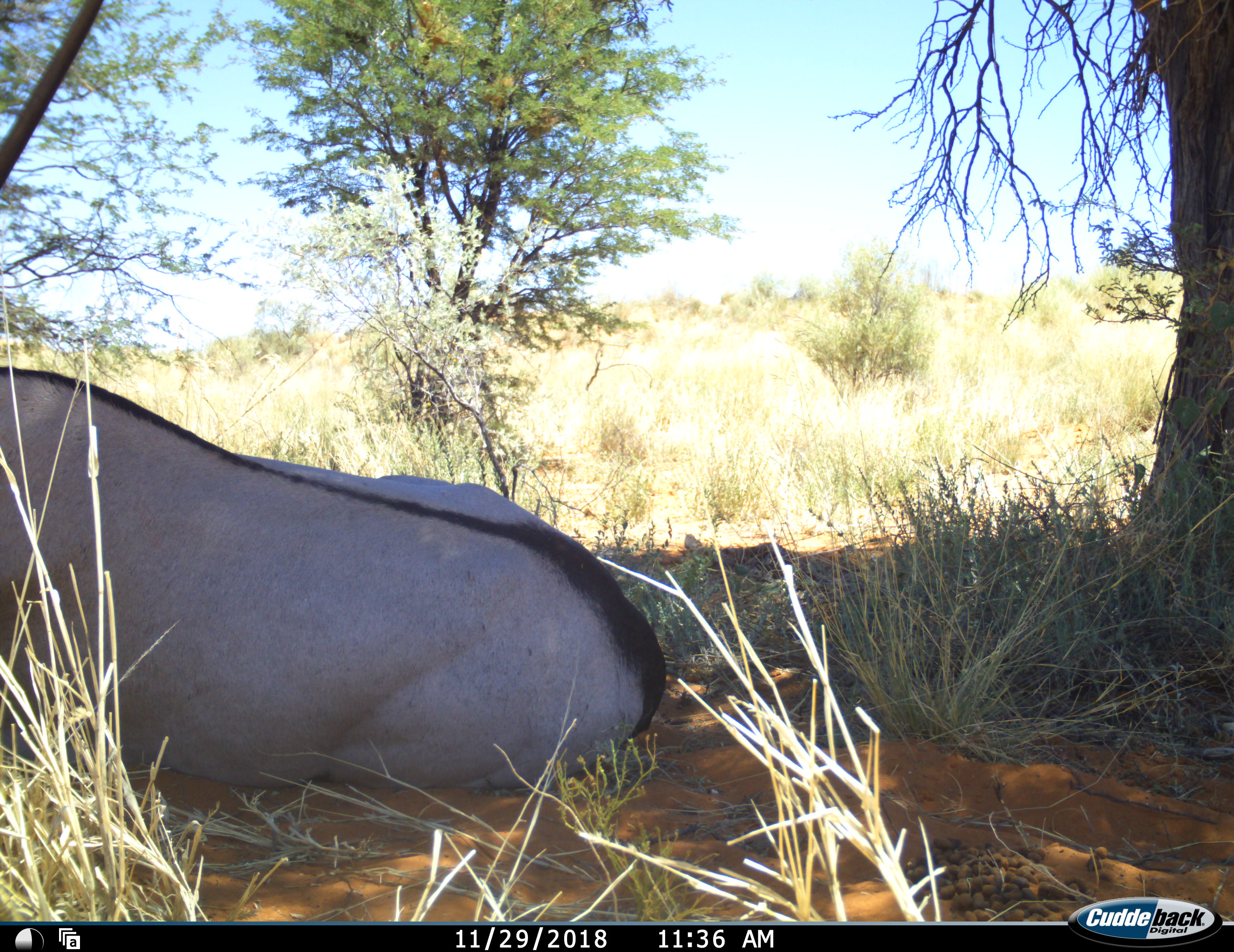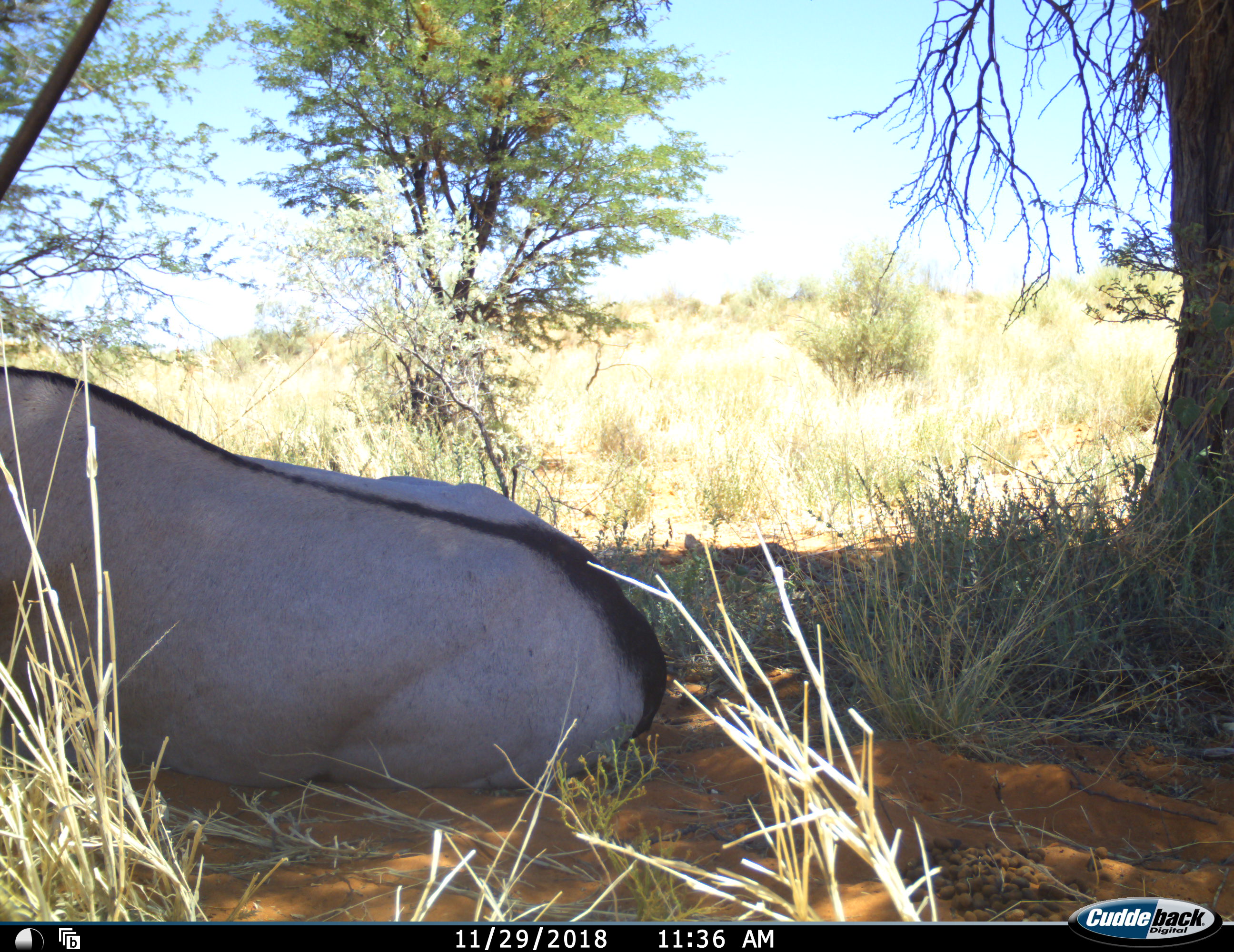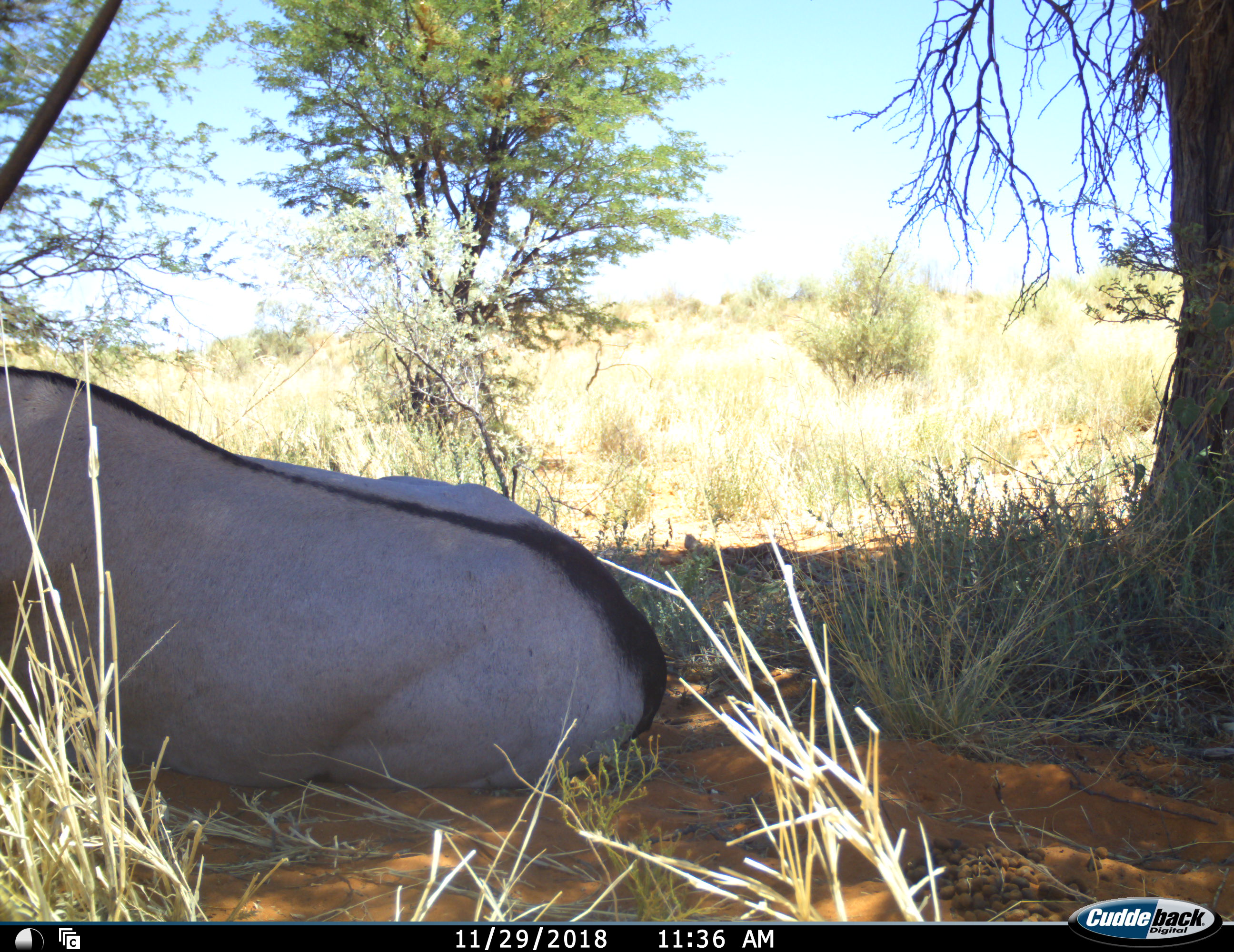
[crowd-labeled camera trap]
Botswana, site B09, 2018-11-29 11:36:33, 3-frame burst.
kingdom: Animalia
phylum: Chordata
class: Mammalia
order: Artiodactyla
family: Bovidae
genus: Oryx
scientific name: Oryx gazella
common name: gemsbok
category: gemsbokoryx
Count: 1.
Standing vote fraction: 0%.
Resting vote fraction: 100%.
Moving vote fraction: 0%.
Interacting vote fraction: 0%.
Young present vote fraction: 0%.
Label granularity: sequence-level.